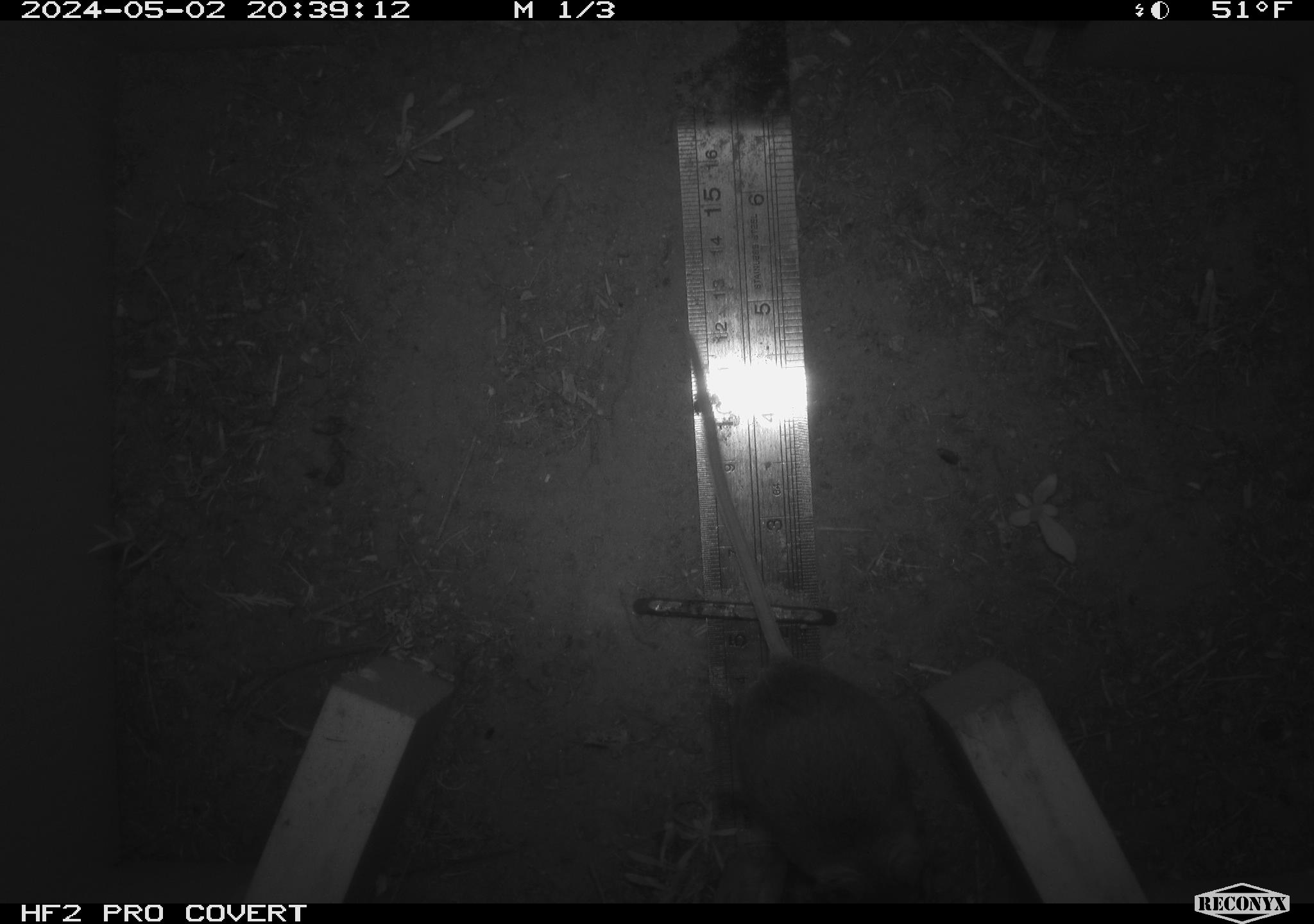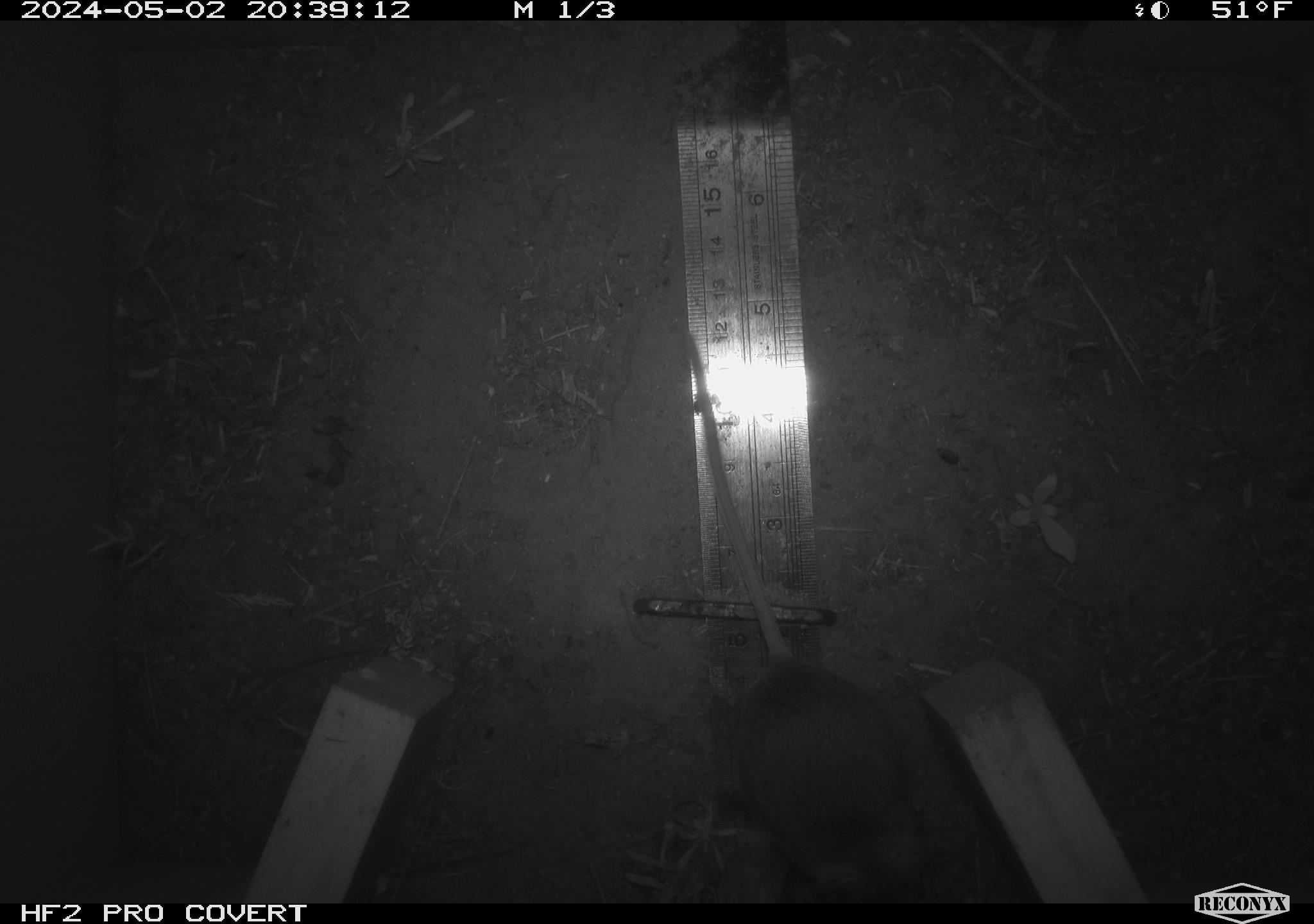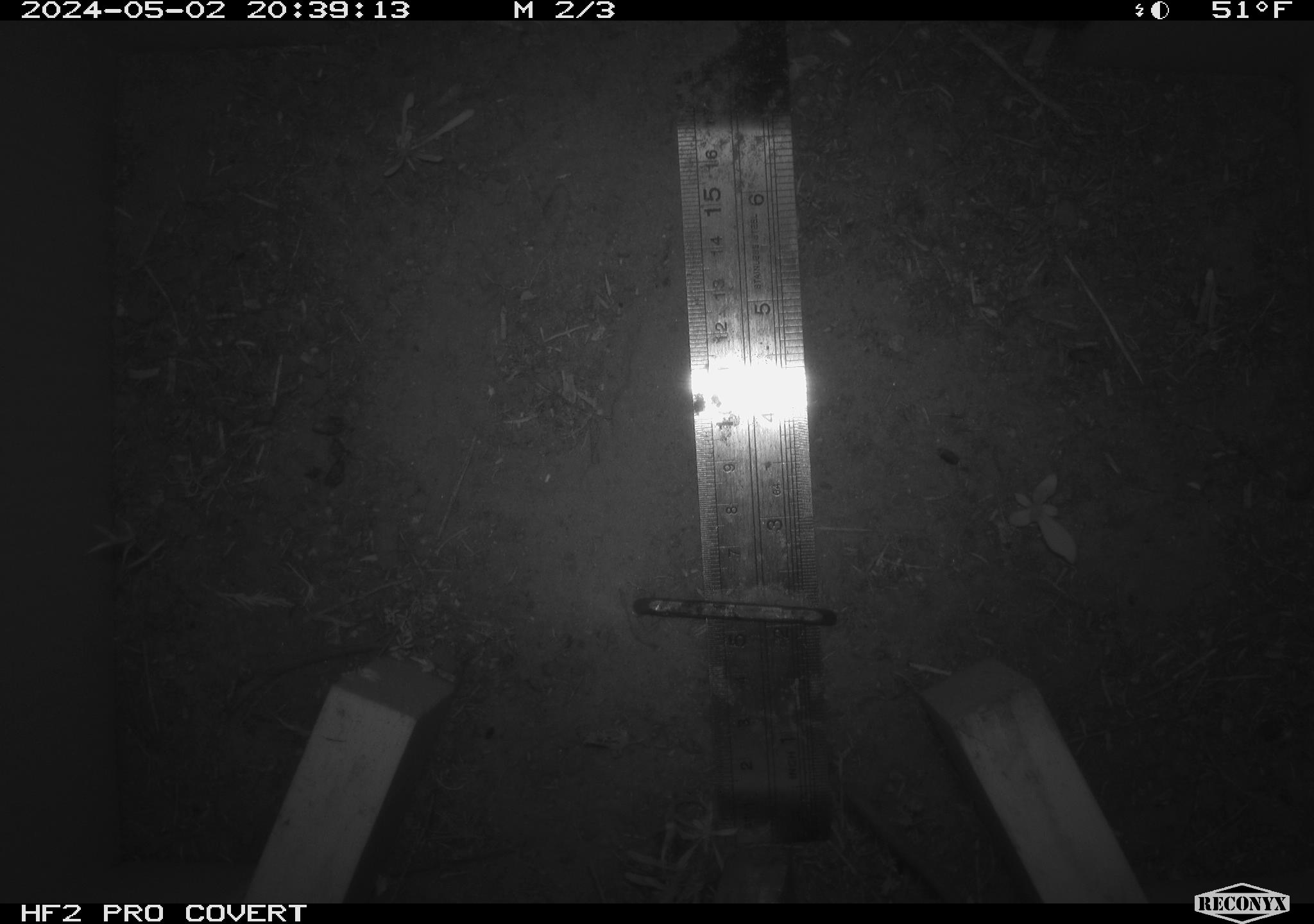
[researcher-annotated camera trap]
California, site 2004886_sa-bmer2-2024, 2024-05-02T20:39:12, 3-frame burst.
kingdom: Animalia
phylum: Chordata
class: Mammalia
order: Rodentia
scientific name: Rodentia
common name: mouse species